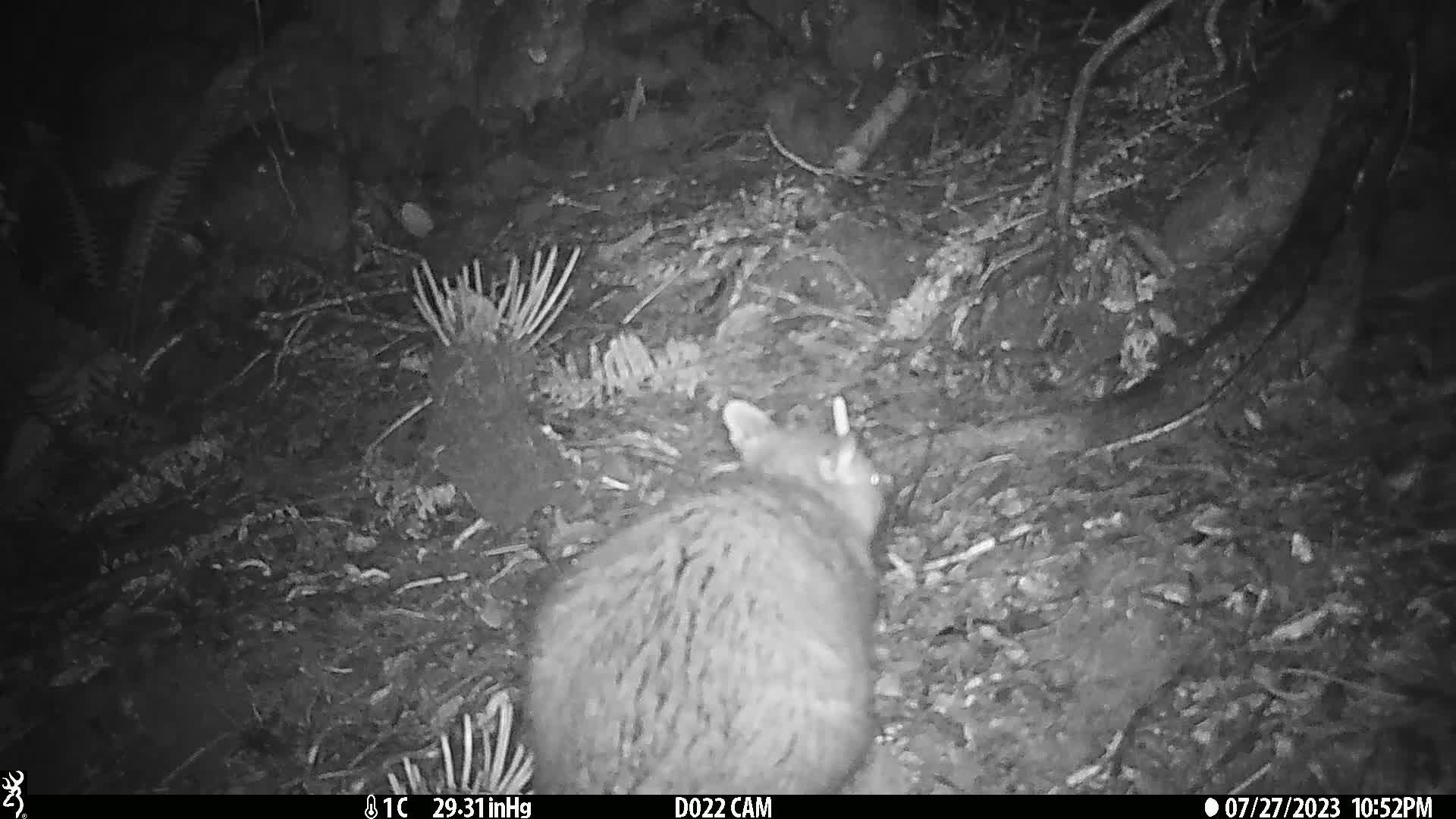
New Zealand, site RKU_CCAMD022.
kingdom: Animalia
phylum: Chordata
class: Mammalia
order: Diprotodontia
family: Phalangeridae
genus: Trichosurus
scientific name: Trichosurus vulpecula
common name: common brushtail possum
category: possum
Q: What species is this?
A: Possum (common brushtail possum) (Trichosurus vulpecula).